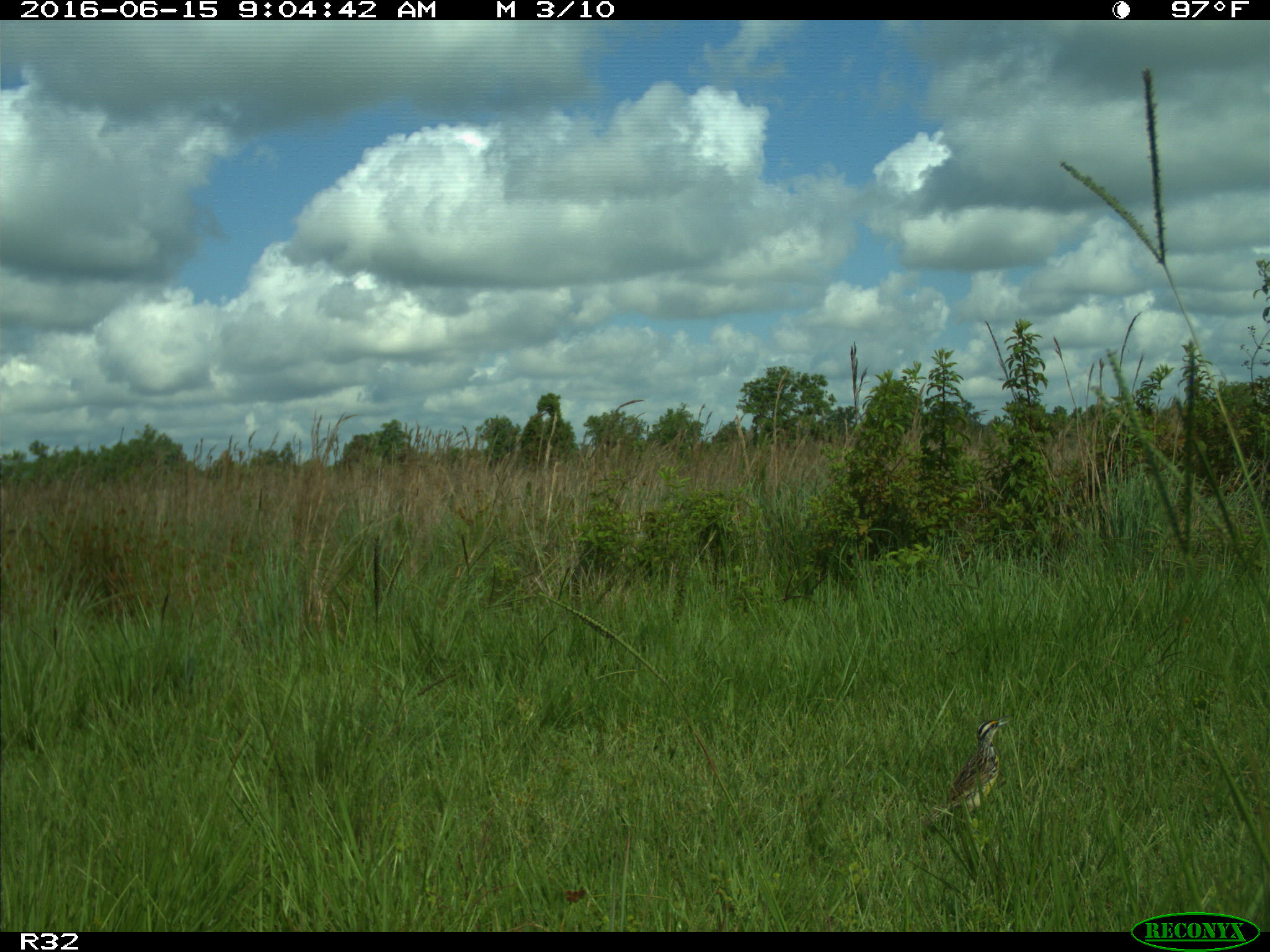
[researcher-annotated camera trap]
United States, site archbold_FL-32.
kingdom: Animalia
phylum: Chordata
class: Aves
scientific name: Aves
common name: birds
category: unidentified bird